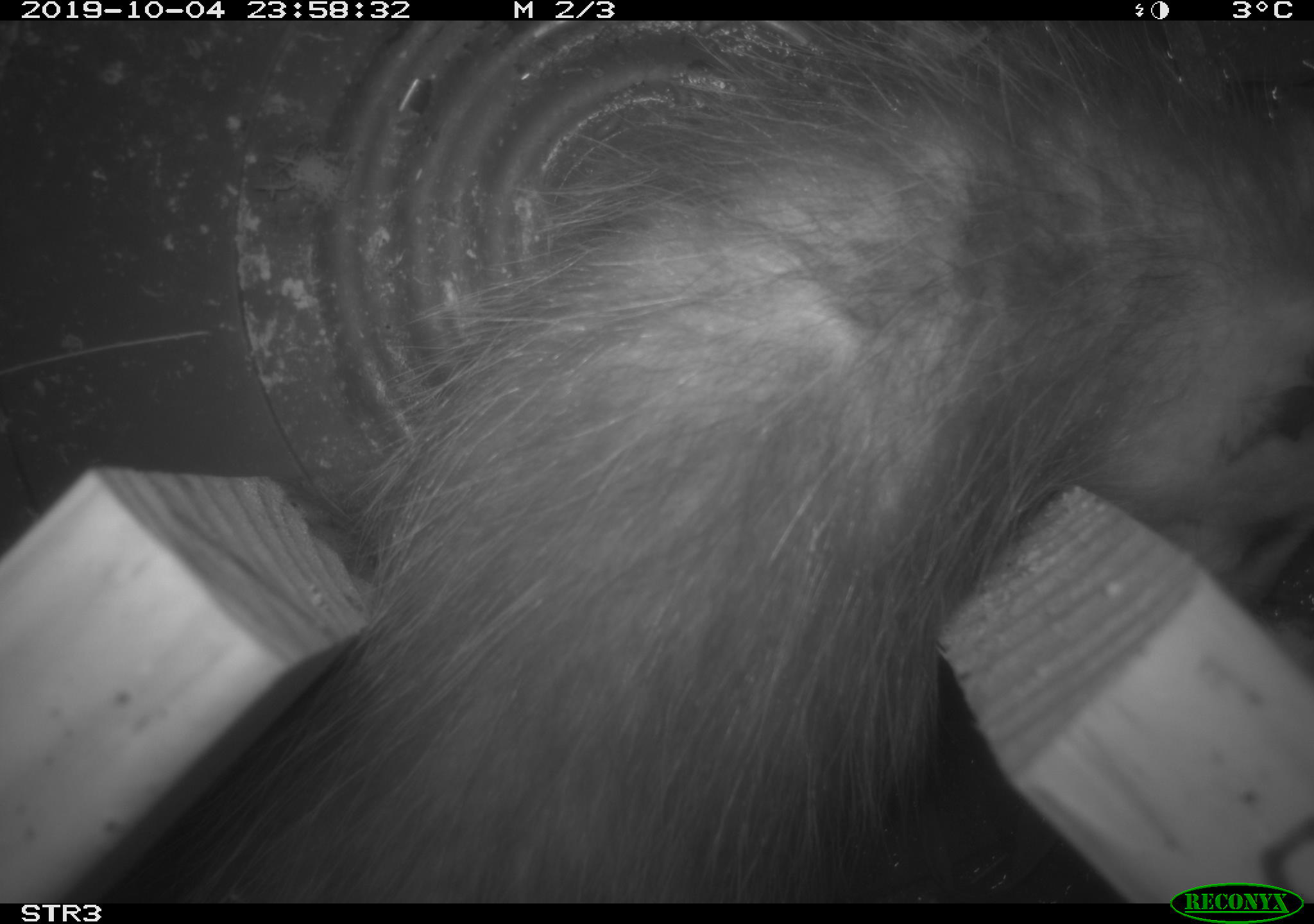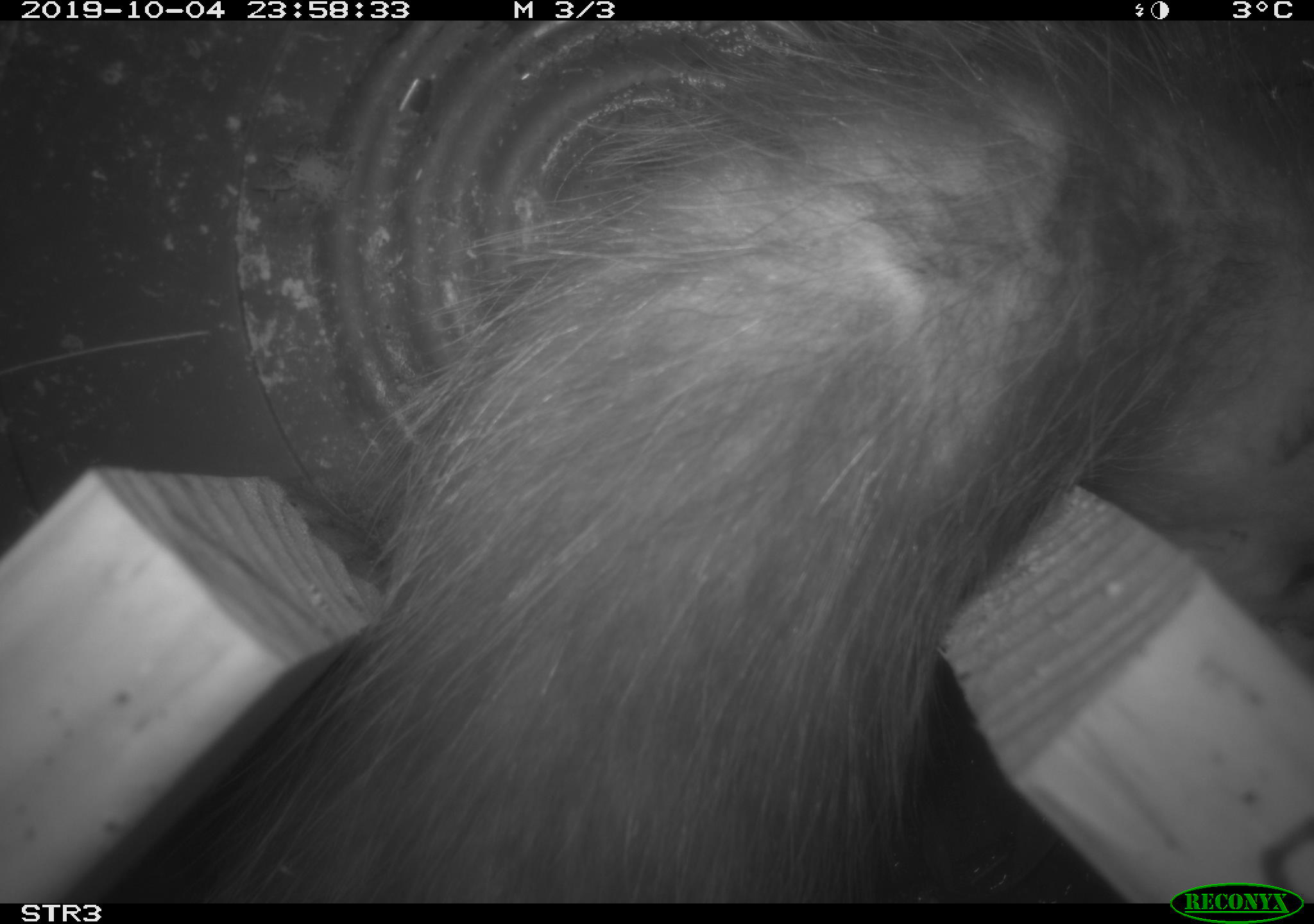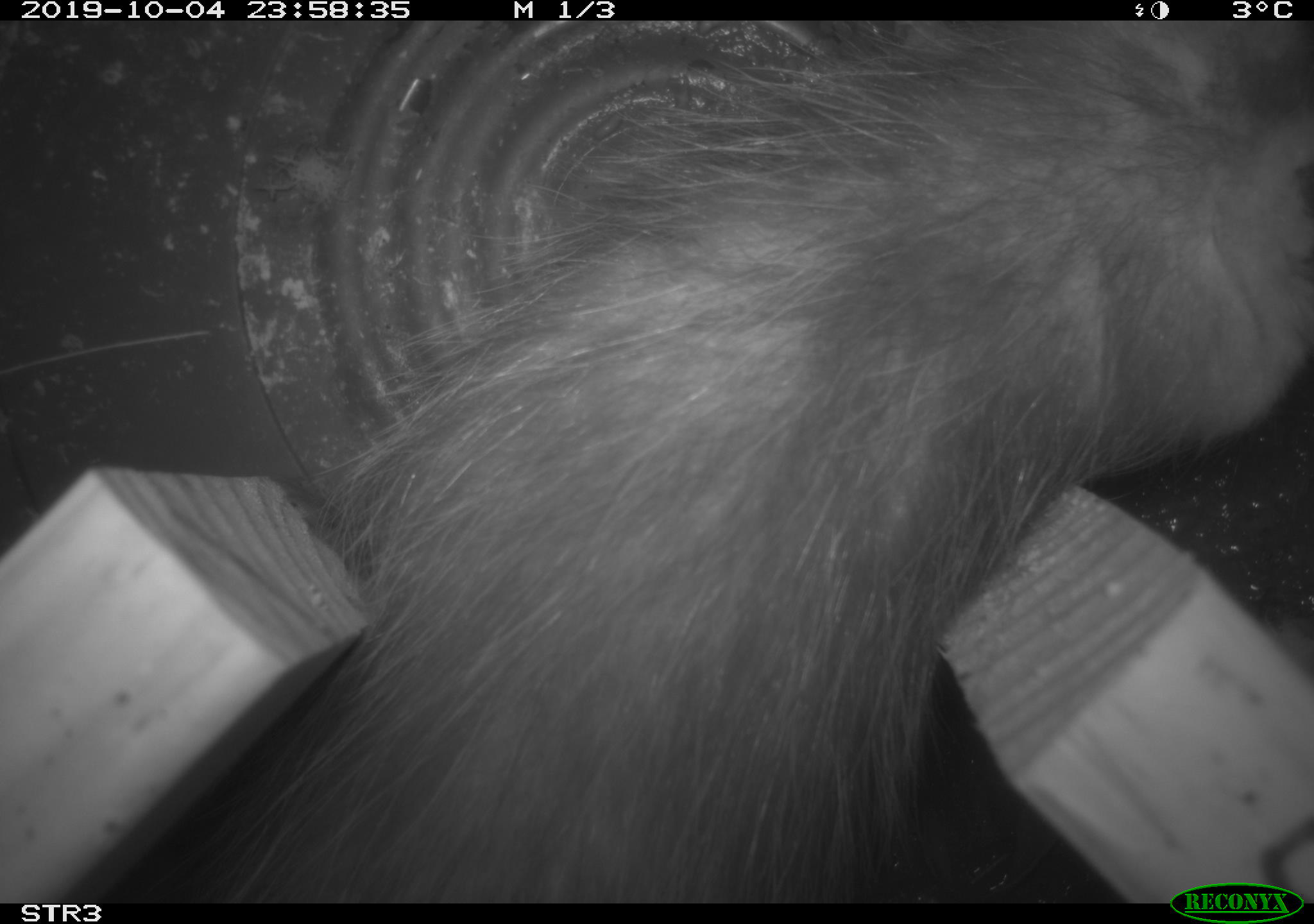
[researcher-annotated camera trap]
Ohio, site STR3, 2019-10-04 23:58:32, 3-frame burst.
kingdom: Animalia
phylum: Chordata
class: Mammalia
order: Didelphimorphia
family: Didelphidae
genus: Didelphis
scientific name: Didelphis virginiana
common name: virginia opossum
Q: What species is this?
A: Virginia opossum (Didelphis virginiana).